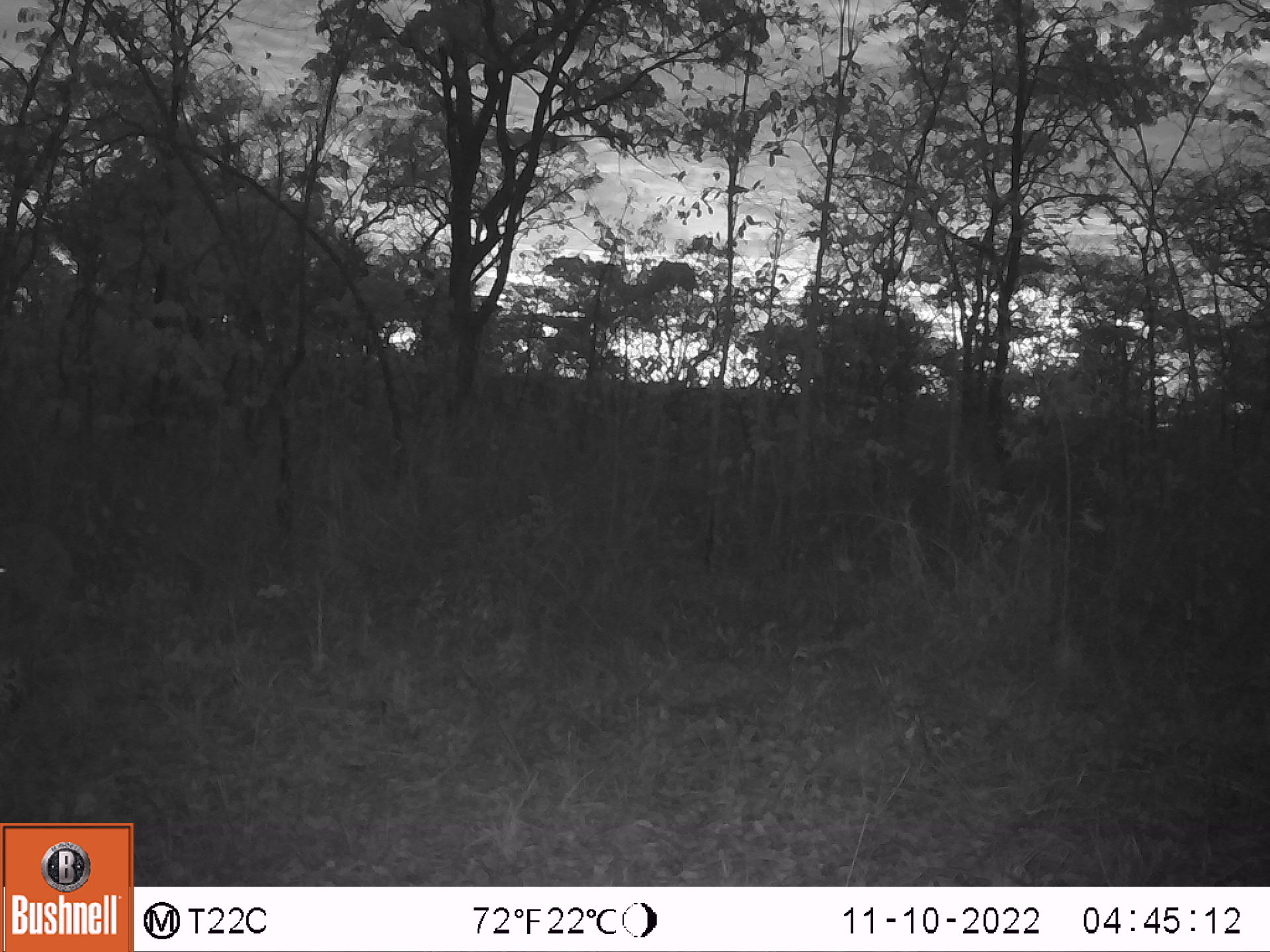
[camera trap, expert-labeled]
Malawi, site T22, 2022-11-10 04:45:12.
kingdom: Animalia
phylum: Chordata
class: Mammalia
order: Artiodactyla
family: Bovidae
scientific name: Antilopinae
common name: small antelope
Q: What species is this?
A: Small antelope (Antilopinae).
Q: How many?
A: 1.